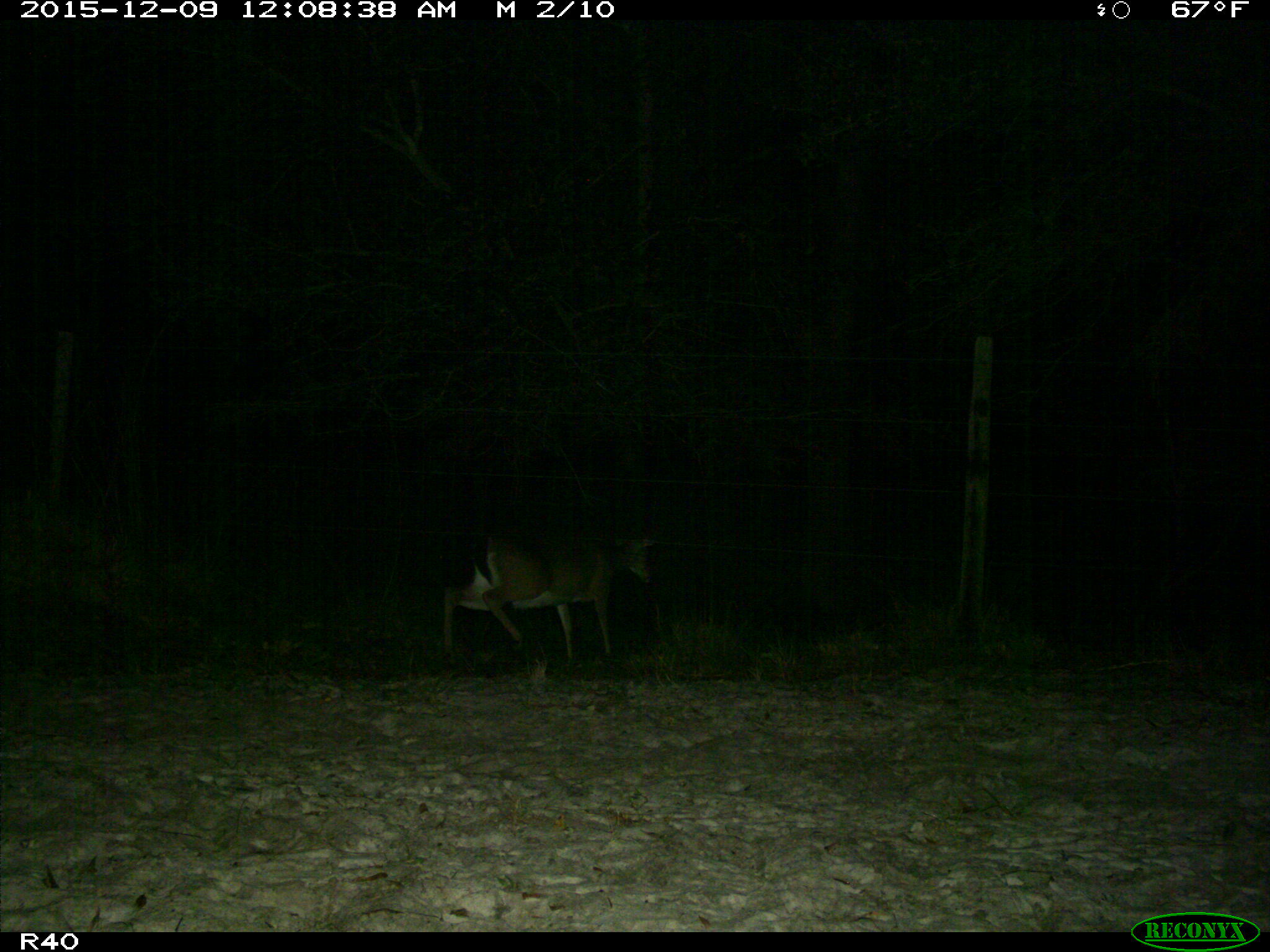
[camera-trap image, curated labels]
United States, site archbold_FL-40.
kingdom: Animalia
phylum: Chordata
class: Mammalia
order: Artiodactyla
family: Cervidae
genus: Odocoileus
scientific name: Odocoileus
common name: deer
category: unidentified deer